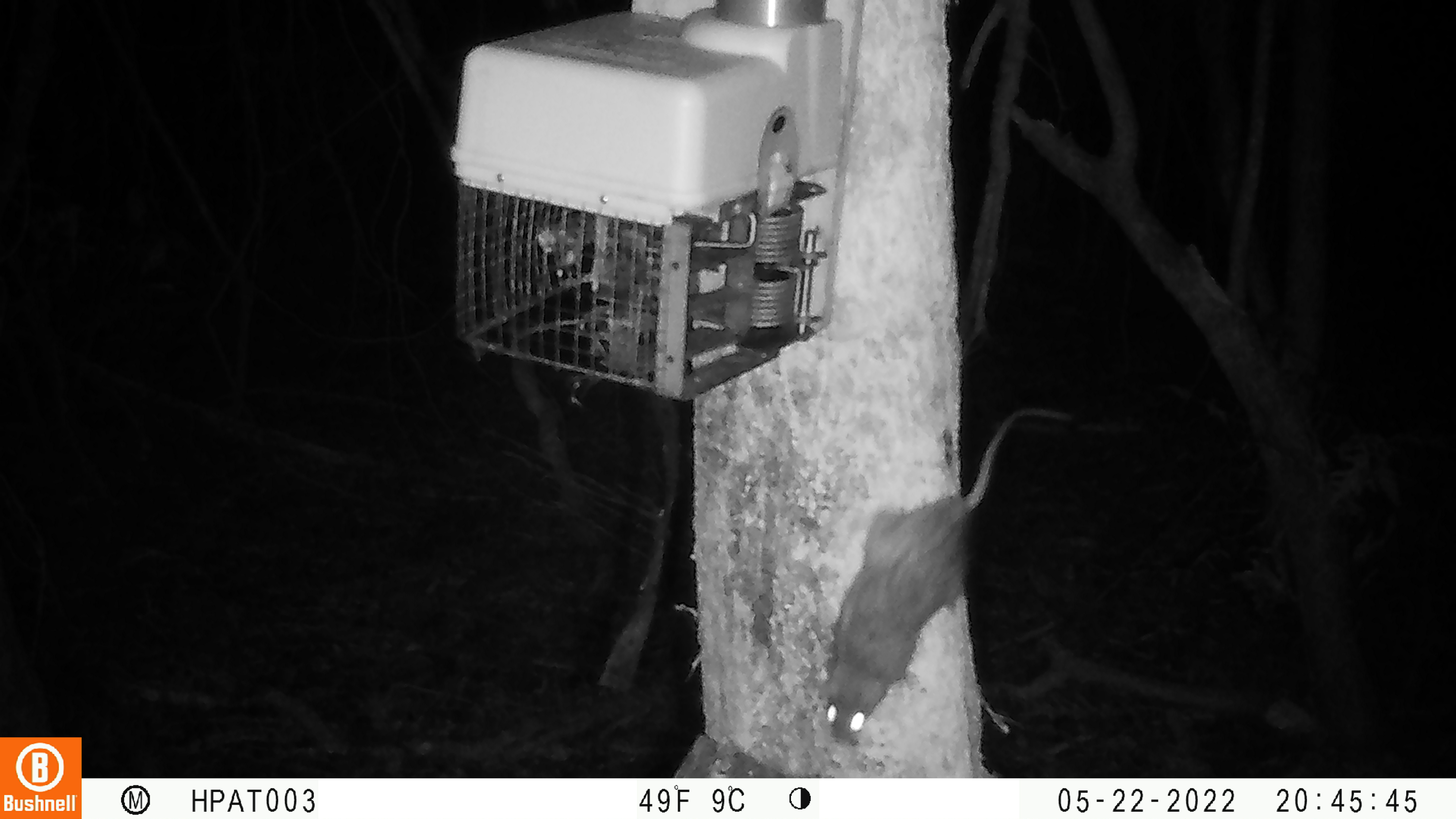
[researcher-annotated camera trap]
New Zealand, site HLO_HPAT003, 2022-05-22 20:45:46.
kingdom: Animalia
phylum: Chordata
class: Mammalia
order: Rodentia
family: Muridae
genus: Rattus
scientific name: Rattus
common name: rat